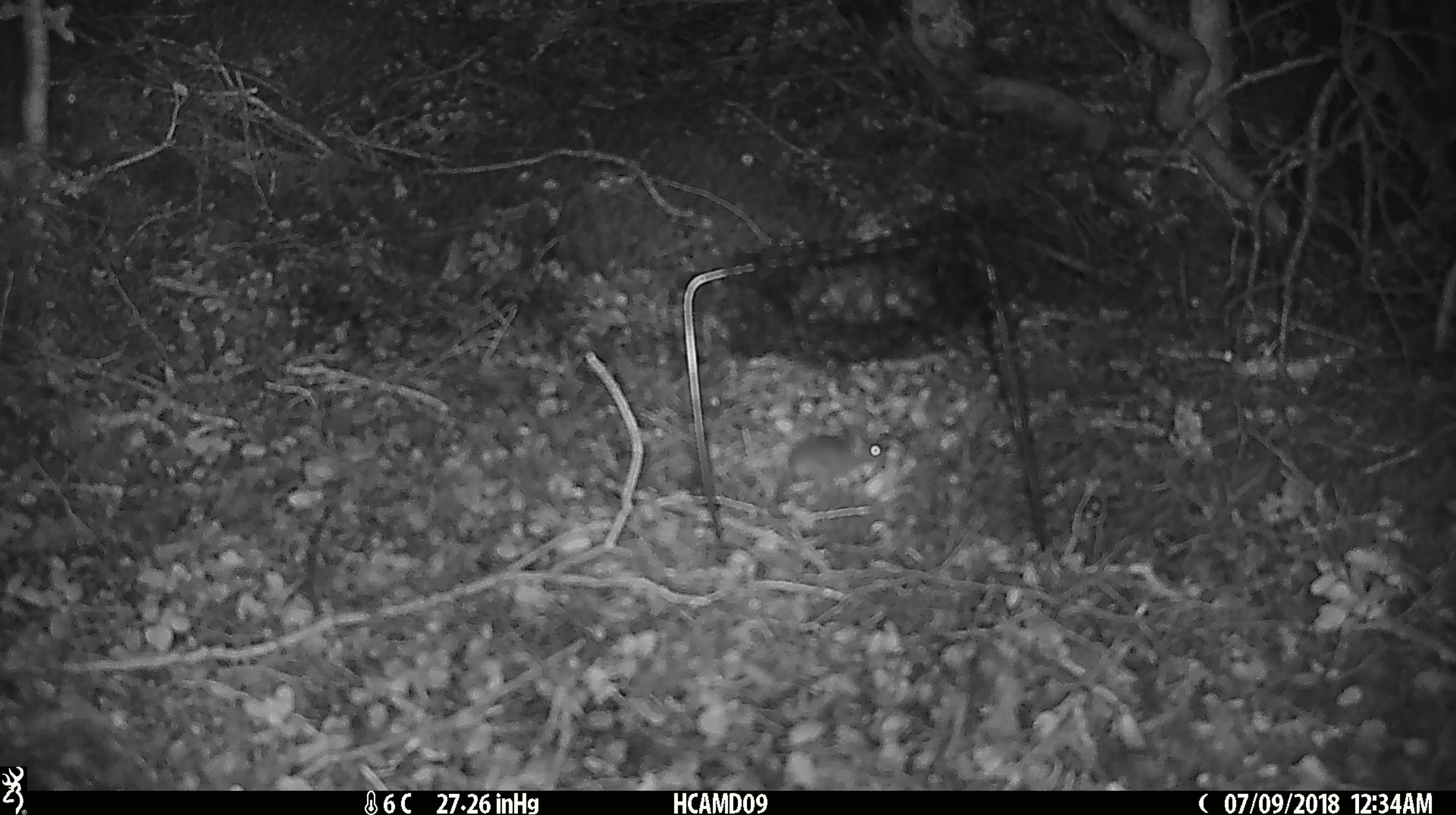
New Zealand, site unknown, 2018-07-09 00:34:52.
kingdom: Animalia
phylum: Chordata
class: Mammalia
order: Rodentia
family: Muridae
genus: Mus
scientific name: Mus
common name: mouse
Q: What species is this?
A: Mouse (Mus).